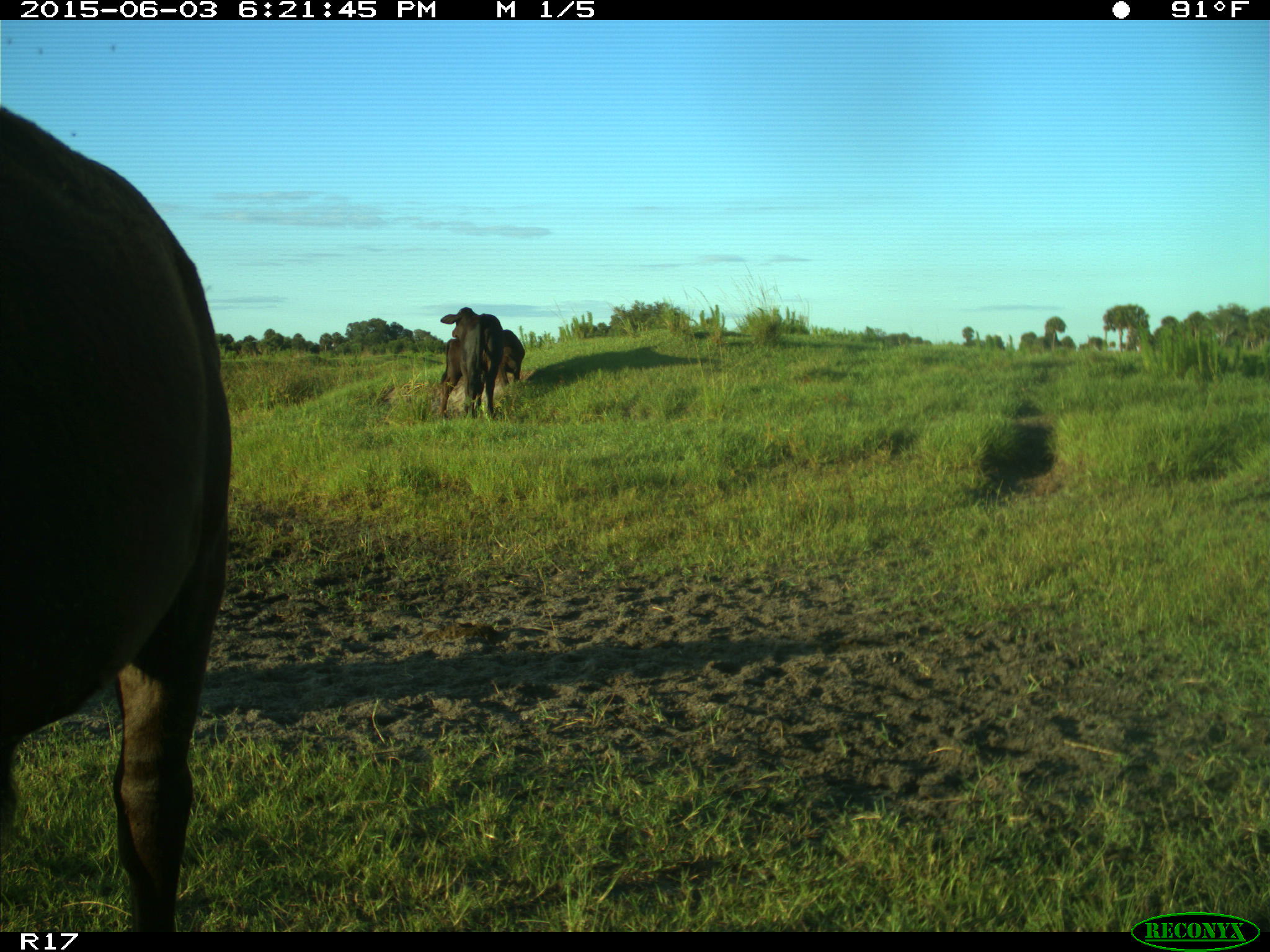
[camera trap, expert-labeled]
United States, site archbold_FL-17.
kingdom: Animalia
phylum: Chordata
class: Mammalia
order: Artiodactyla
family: Bovidae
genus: Bos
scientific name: Bos taurus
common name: domestic cow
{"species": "Bos taurus (domestic cow)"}